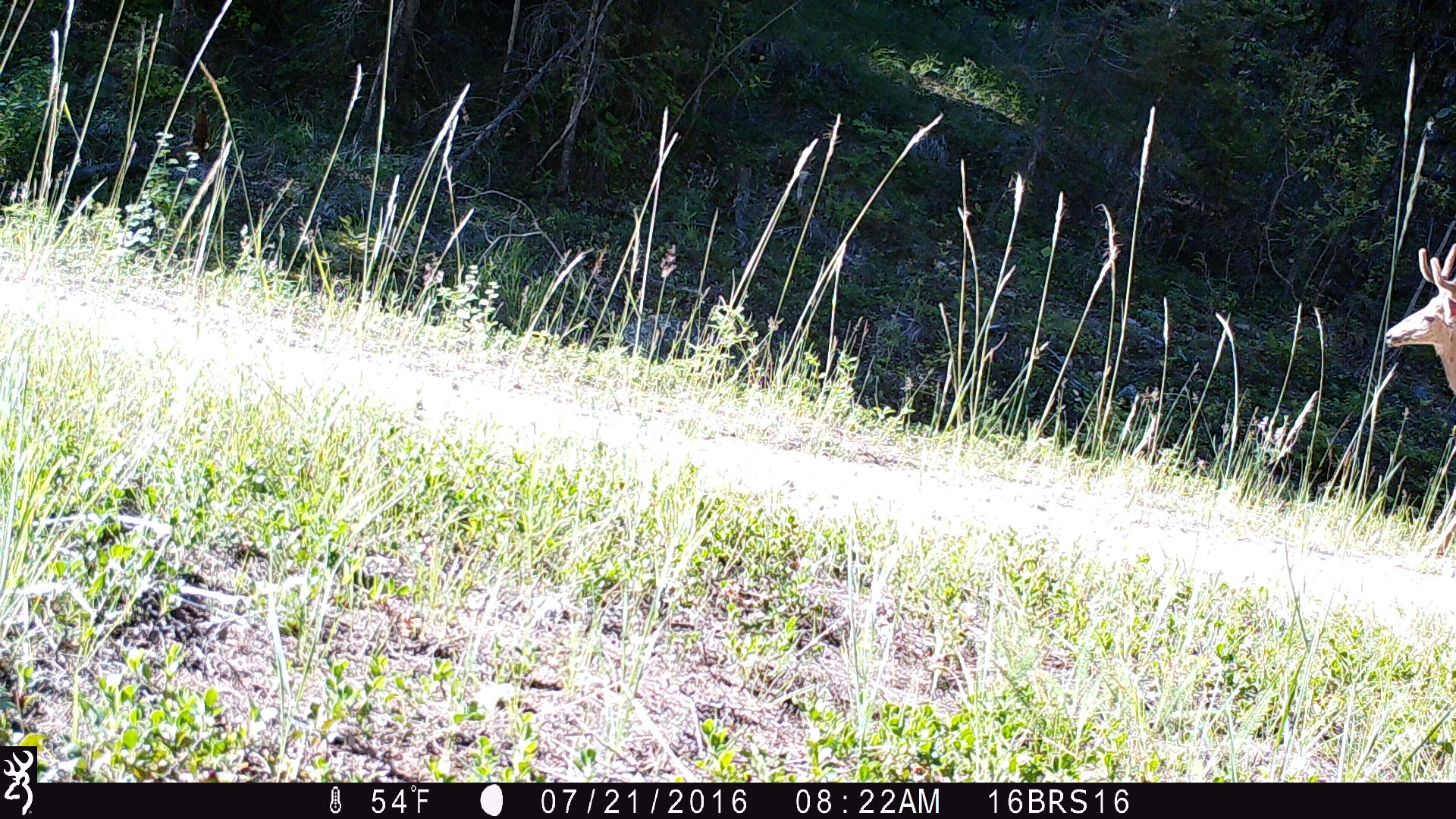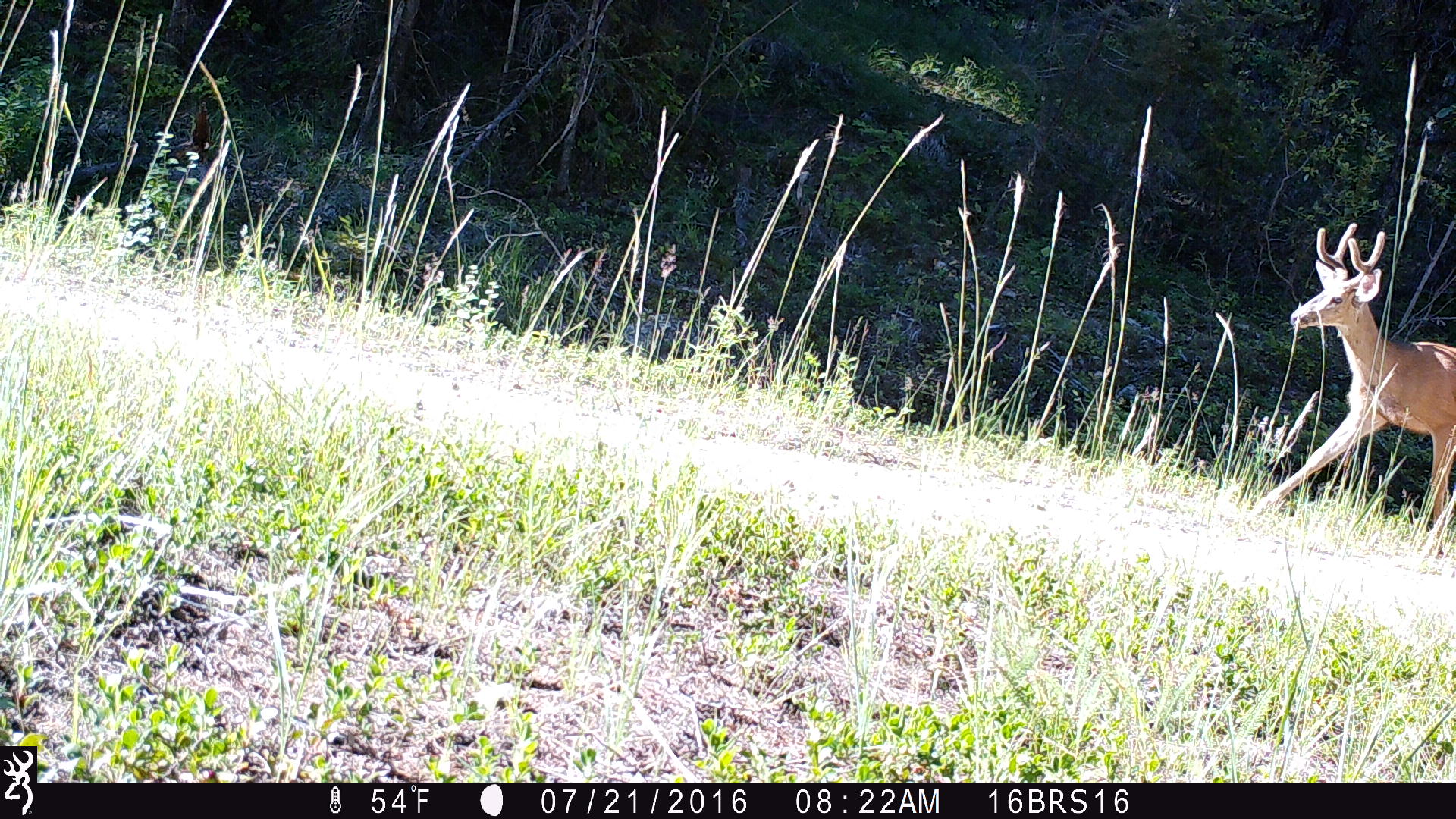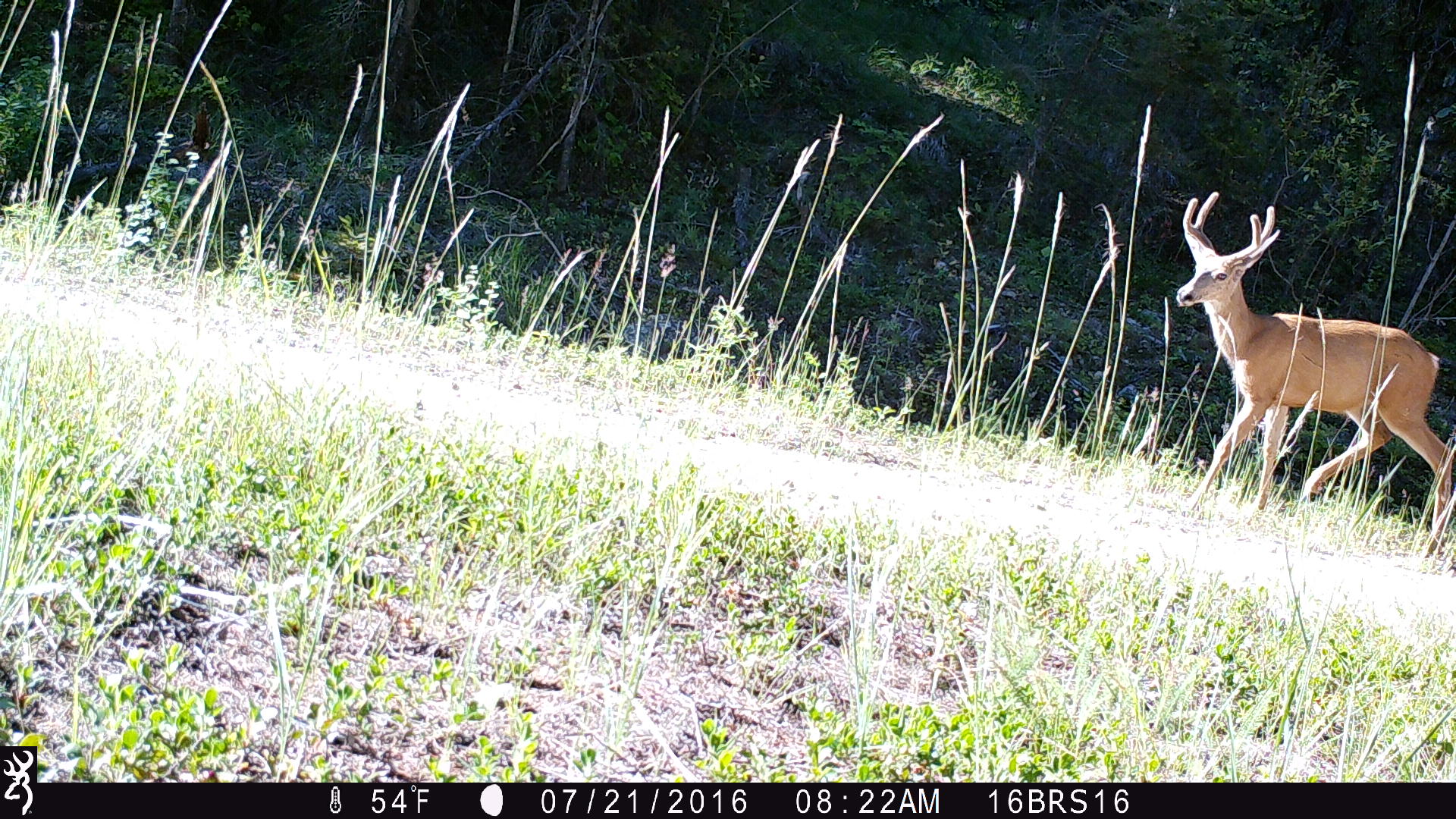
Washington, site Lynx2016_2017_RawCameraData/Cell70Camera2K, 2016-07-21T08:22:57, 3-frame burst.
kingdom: Animalia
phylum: Chordata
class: Mammalia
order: Artiodactyla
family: Cervidae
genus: Odocoileus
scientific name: Odocoileus hemionus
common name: mule deer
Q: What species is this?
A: Odocoileus hemionus (mule deer).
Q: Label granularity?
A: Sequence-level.